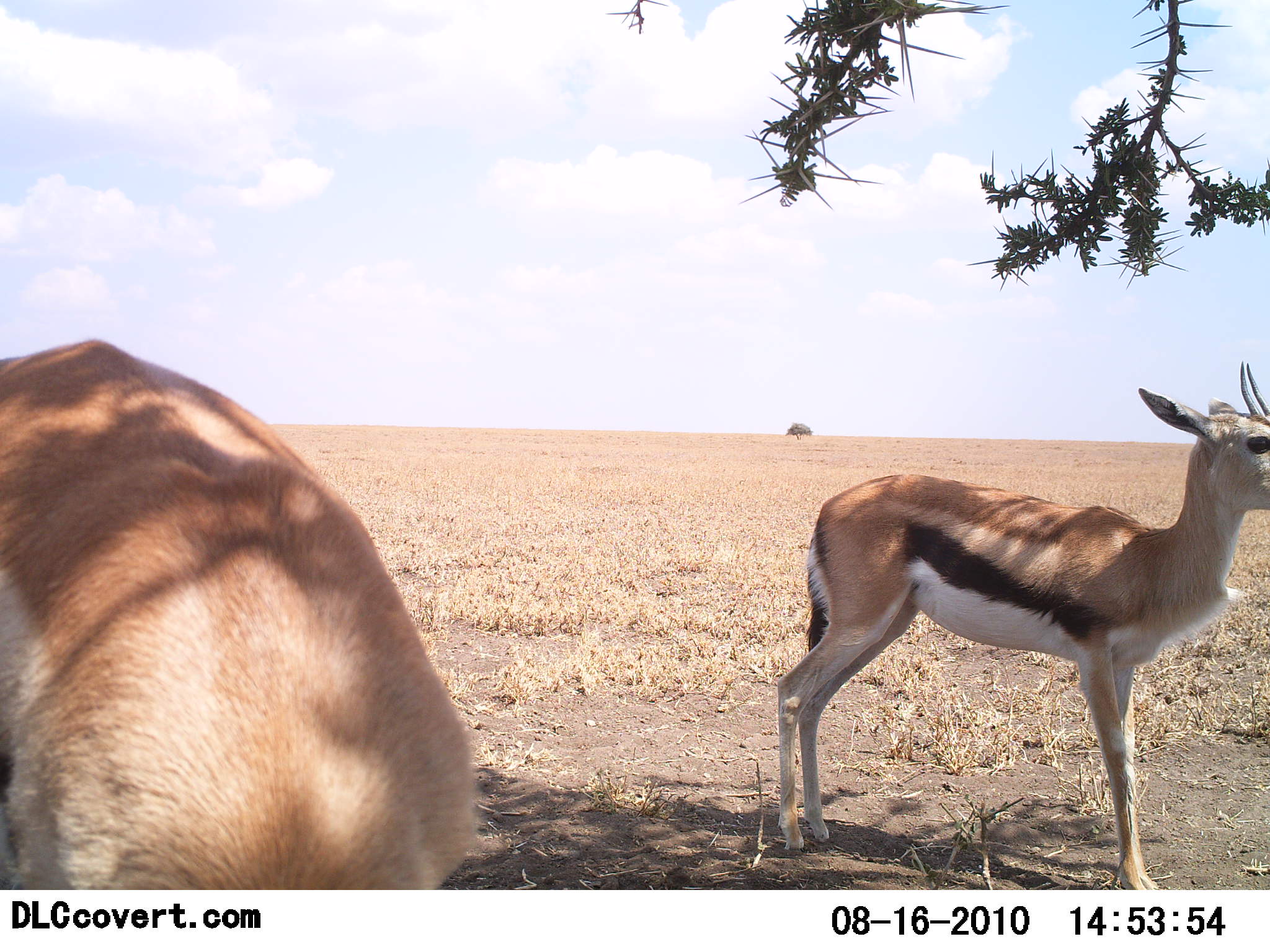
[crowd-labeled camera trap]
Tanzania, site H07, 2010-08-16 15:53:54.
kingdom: Animalia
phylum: Chordata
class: Mammalia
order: Artiodactyla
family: Bovidae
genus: Eudorcas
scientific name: Eudorcas thomsonii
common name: thomson's gazelle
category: gazellethomsons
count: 2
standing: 100%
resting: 0%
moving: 0%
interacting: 0%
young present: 6%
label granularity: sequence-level